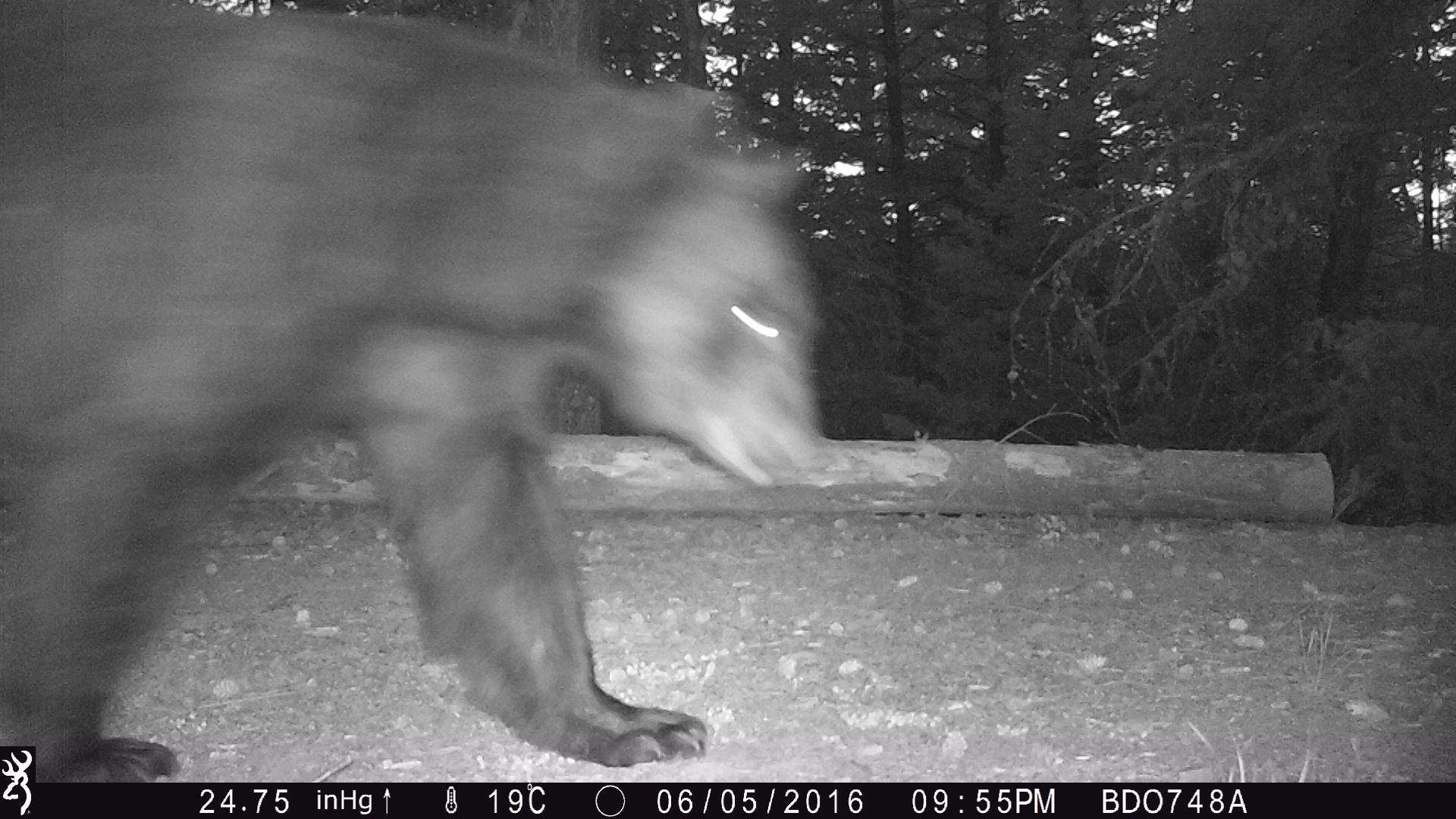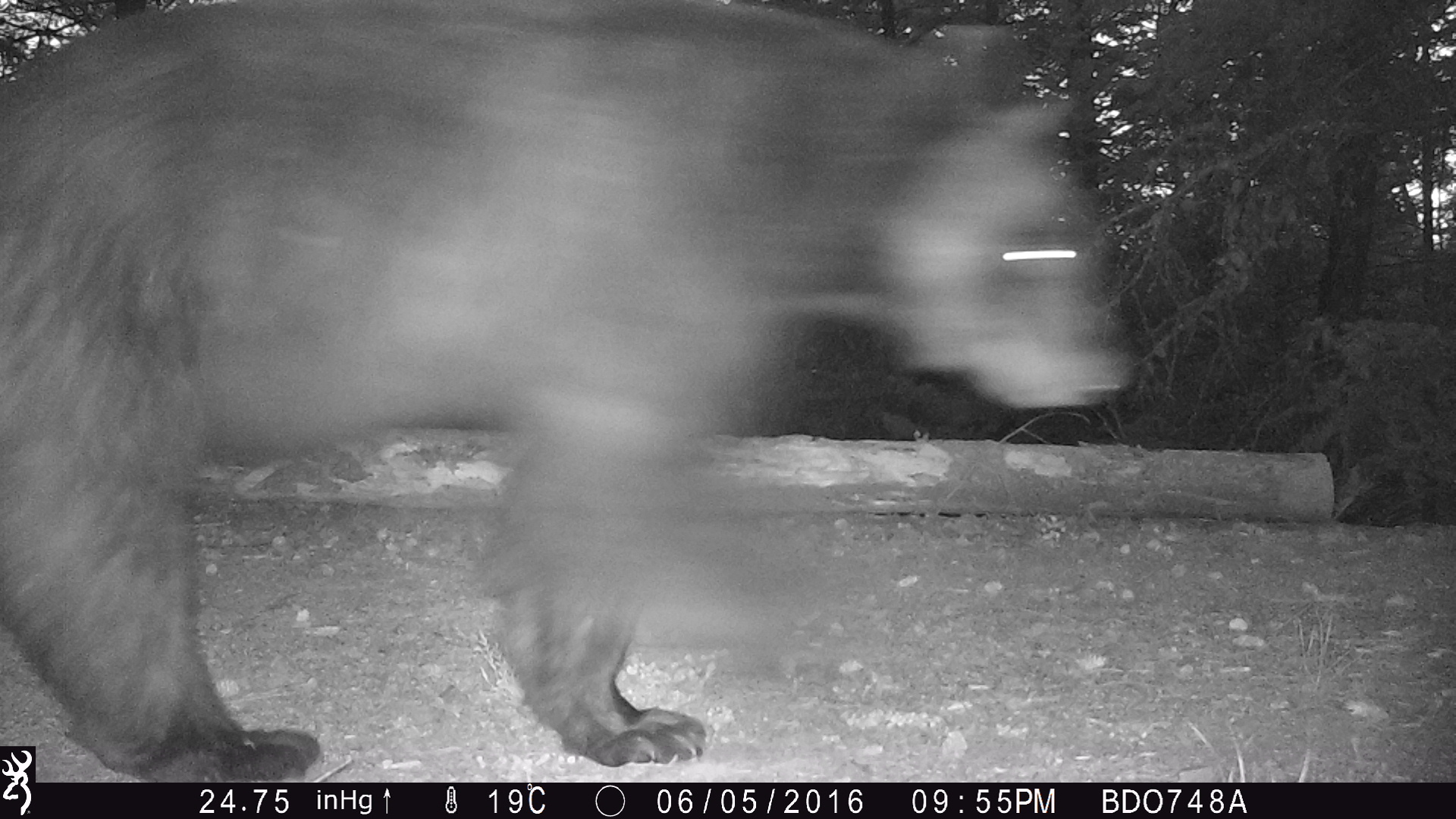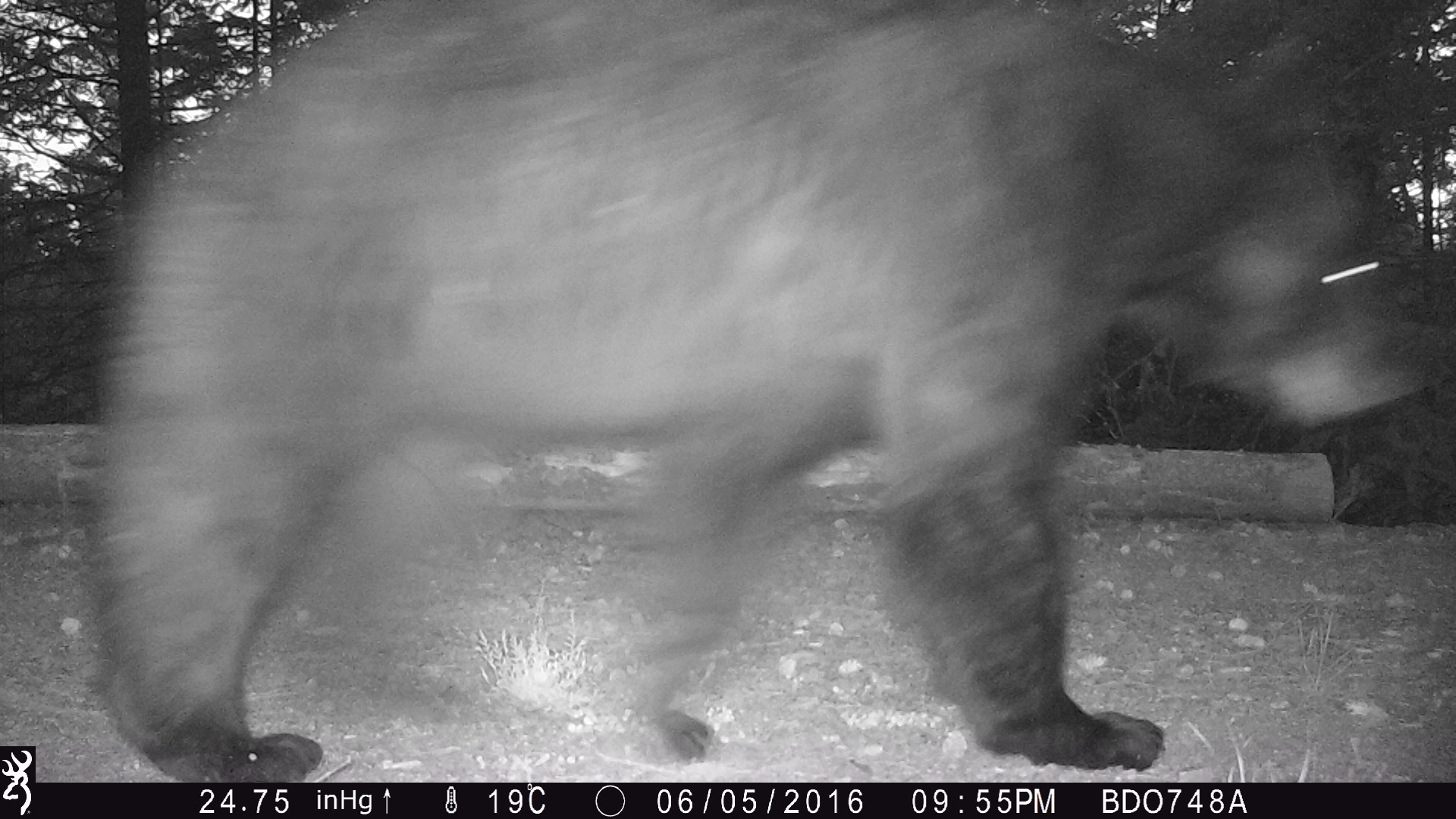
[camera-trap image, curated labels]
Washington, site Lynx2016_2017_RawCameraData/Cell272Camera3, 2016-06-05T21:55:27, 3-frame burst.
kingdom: Animalia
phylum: Chordata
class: Mammalia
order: Carnivora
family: Ursidae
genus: Ursus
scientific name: Ursus americanus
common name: american black bear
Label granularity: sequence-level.